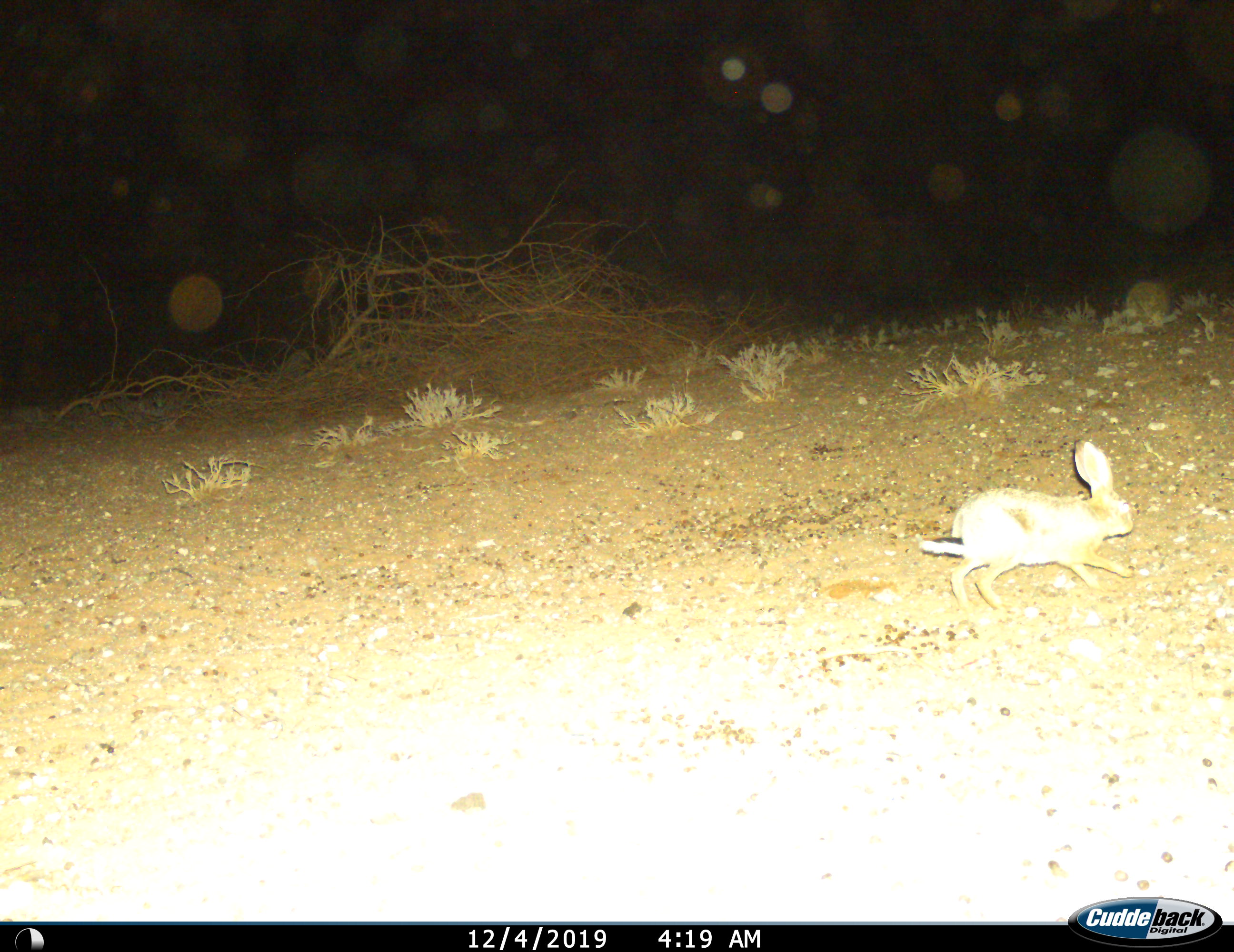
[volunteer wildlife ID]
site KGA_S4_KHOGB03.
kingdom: Animalia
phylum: Chordata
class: Mammalia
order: Lagomorpha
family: Leporidae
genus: Lepus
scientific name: Lepus capensis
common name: cape hare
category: harecape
Harecape (cape hare) (Lepus capensis), count 1. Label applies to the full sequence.